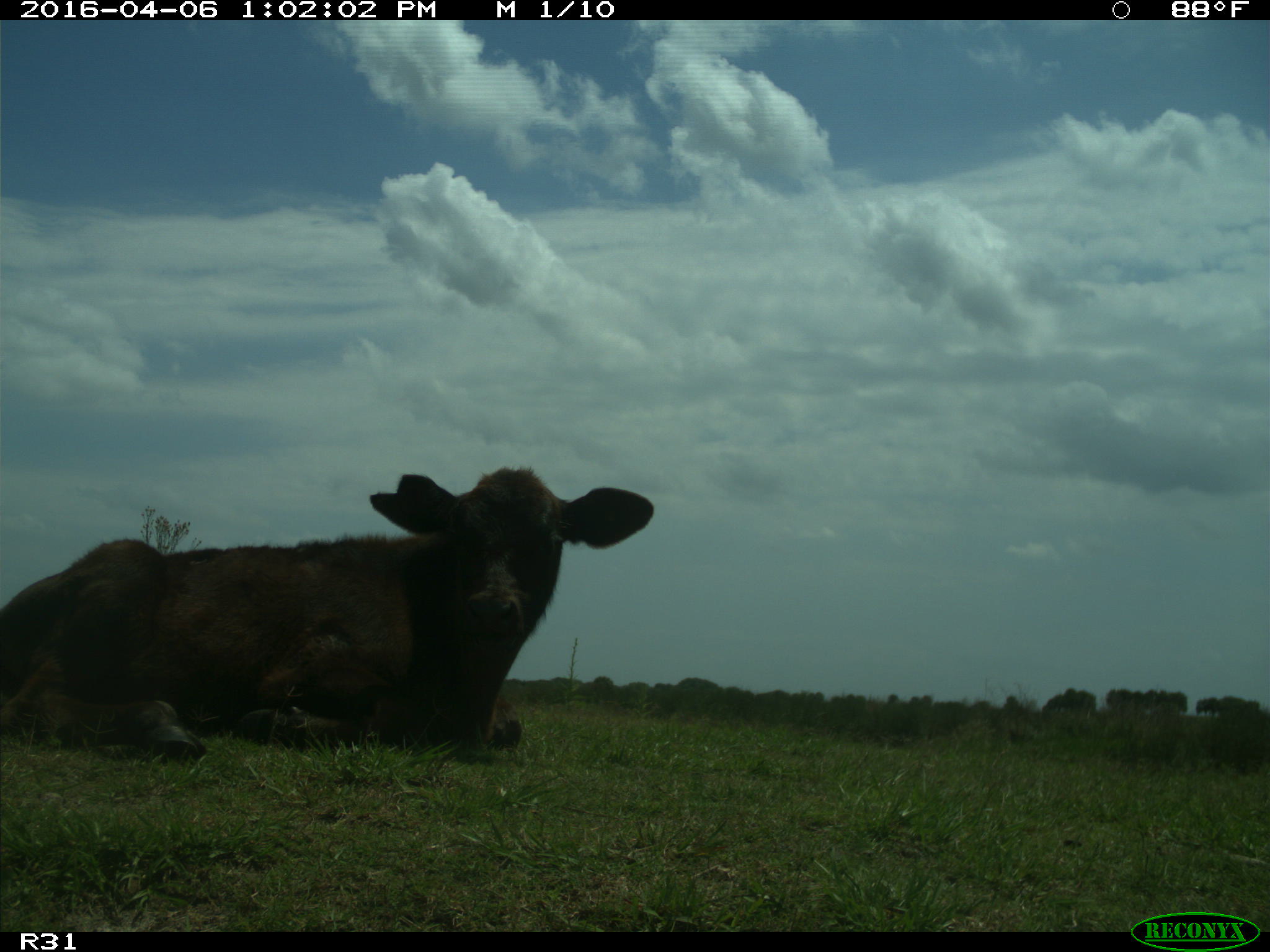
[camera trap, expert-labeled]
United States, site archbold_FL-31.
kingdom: Animalia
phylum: Chordata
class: Mammalia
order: Artiodactyla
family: Bovidae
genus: Bos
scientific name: Bos taurus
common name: domestic cow